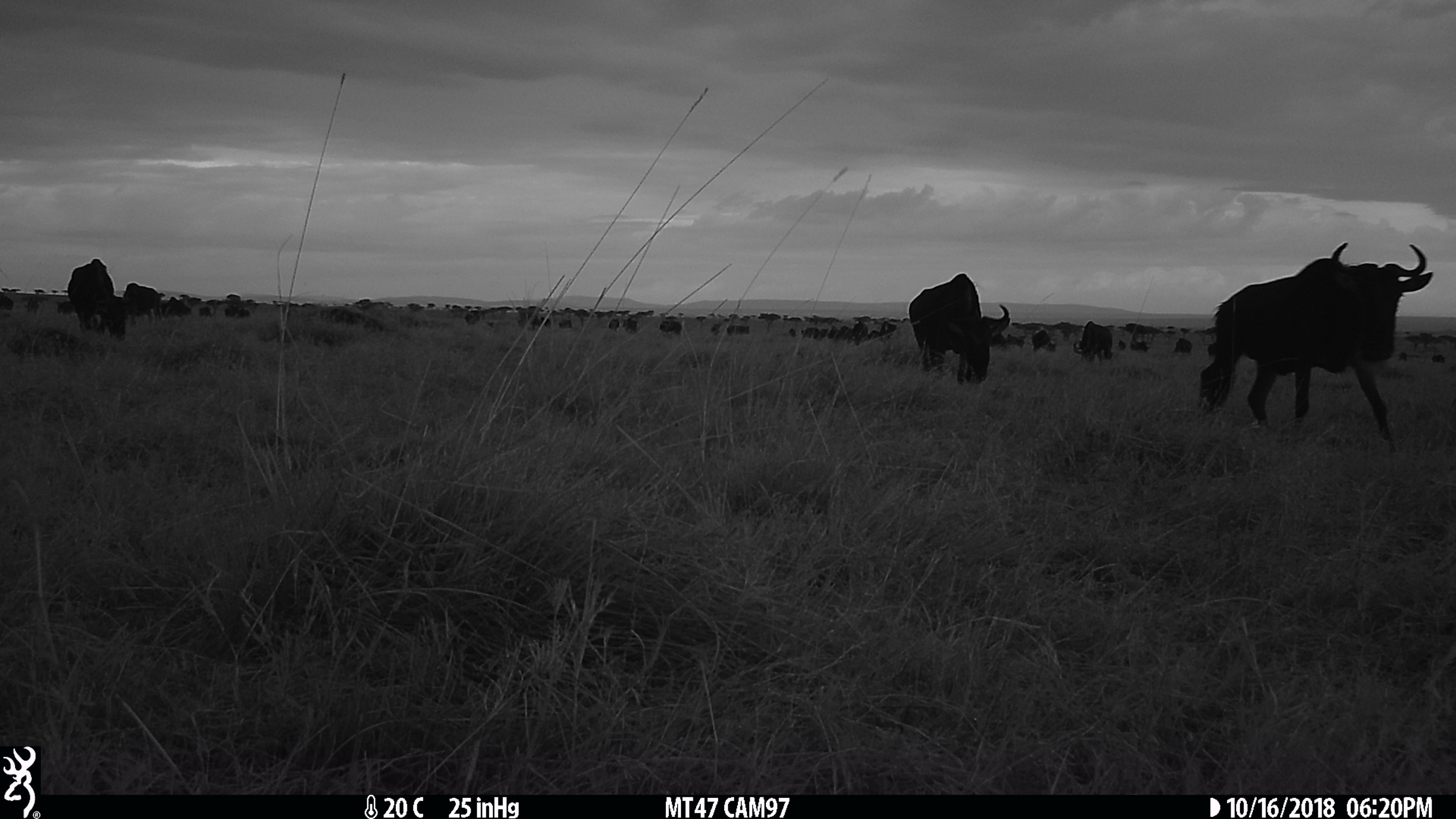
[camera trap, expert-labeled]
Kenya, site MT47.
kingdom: Animalia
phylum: Chordata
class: Mammalia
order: Artiodactyla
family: Bovidae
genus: Connochaetes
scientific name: Connochaetes taurinus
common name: blue wildebeest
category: wildebeest